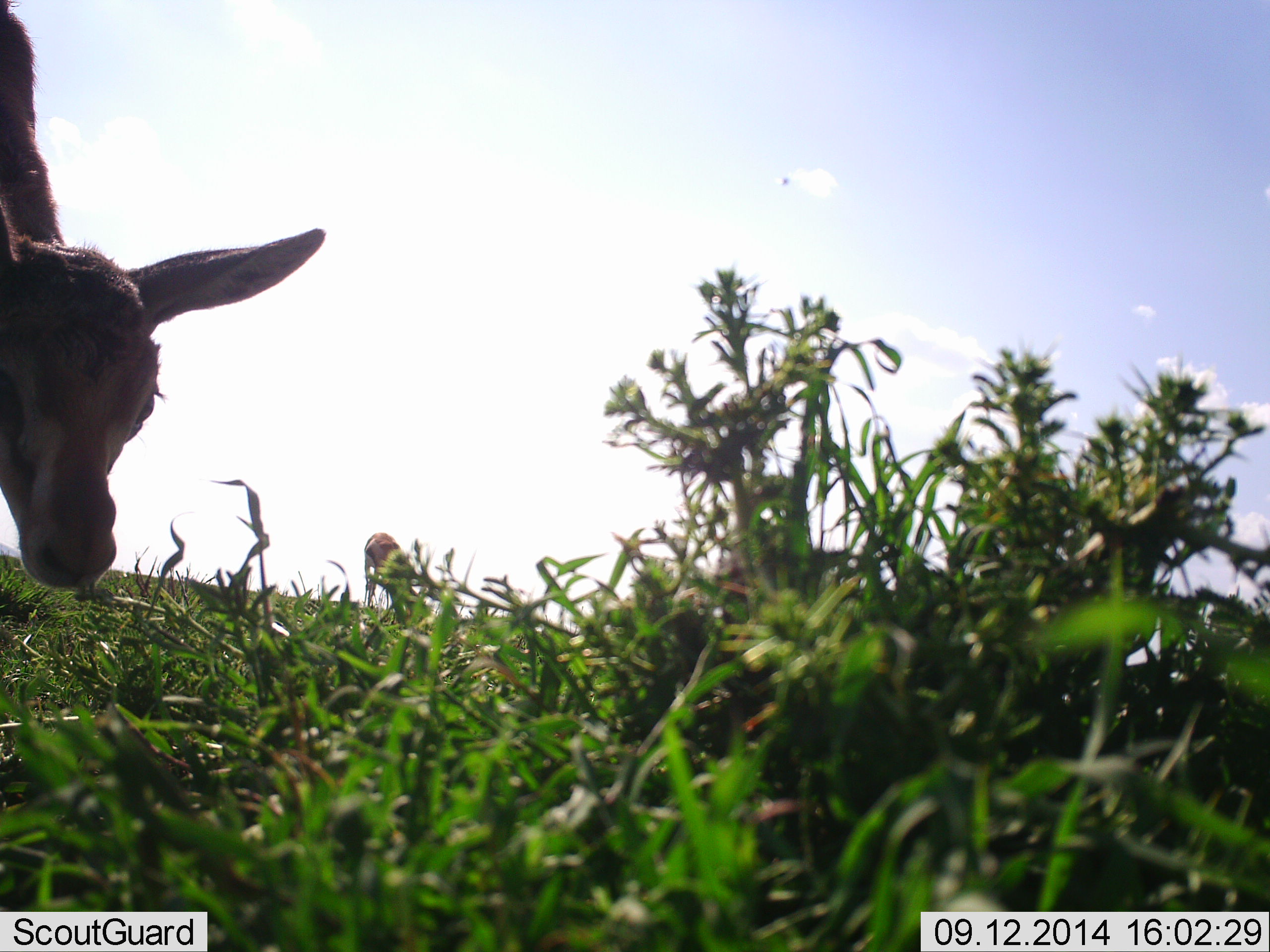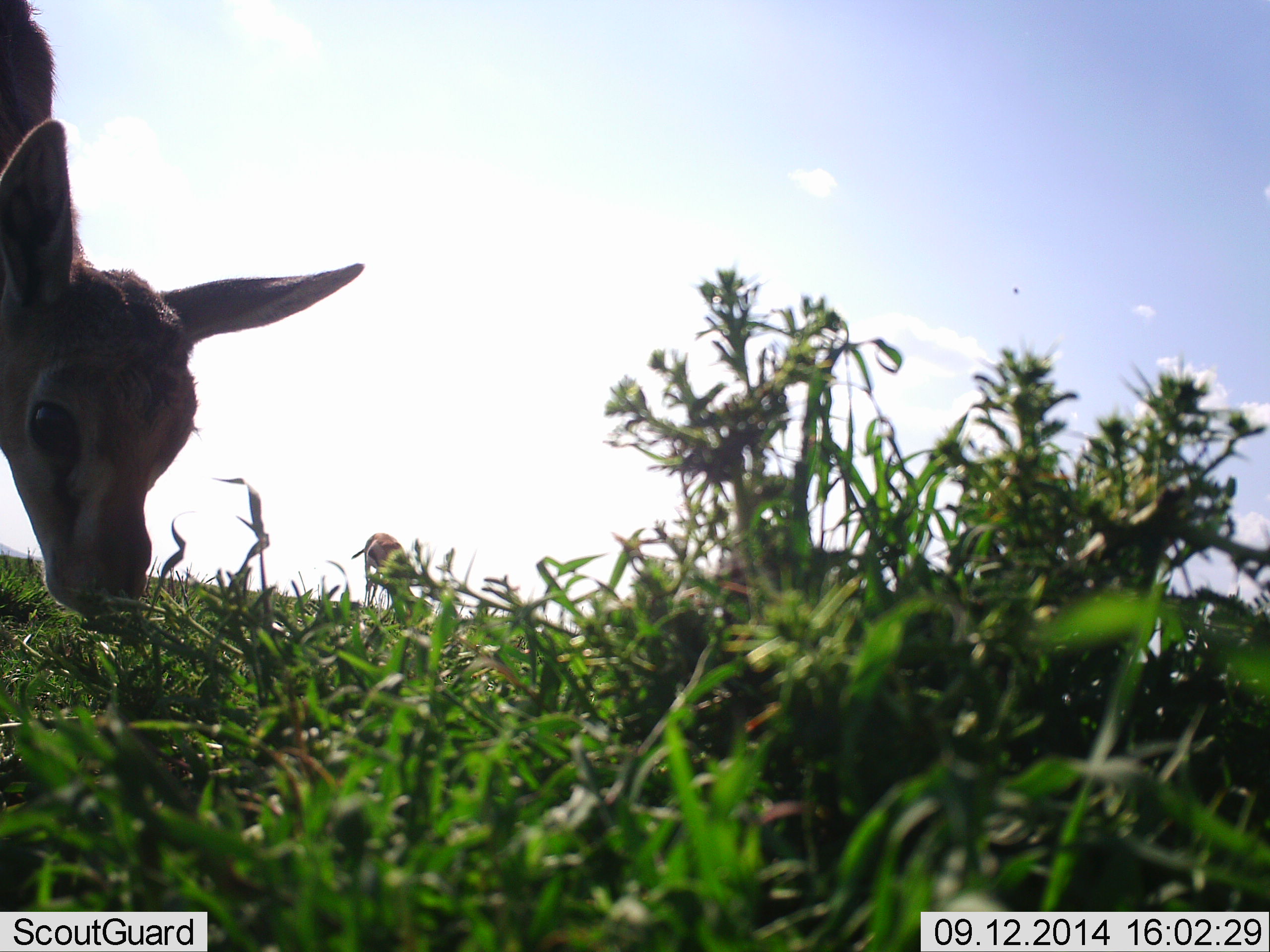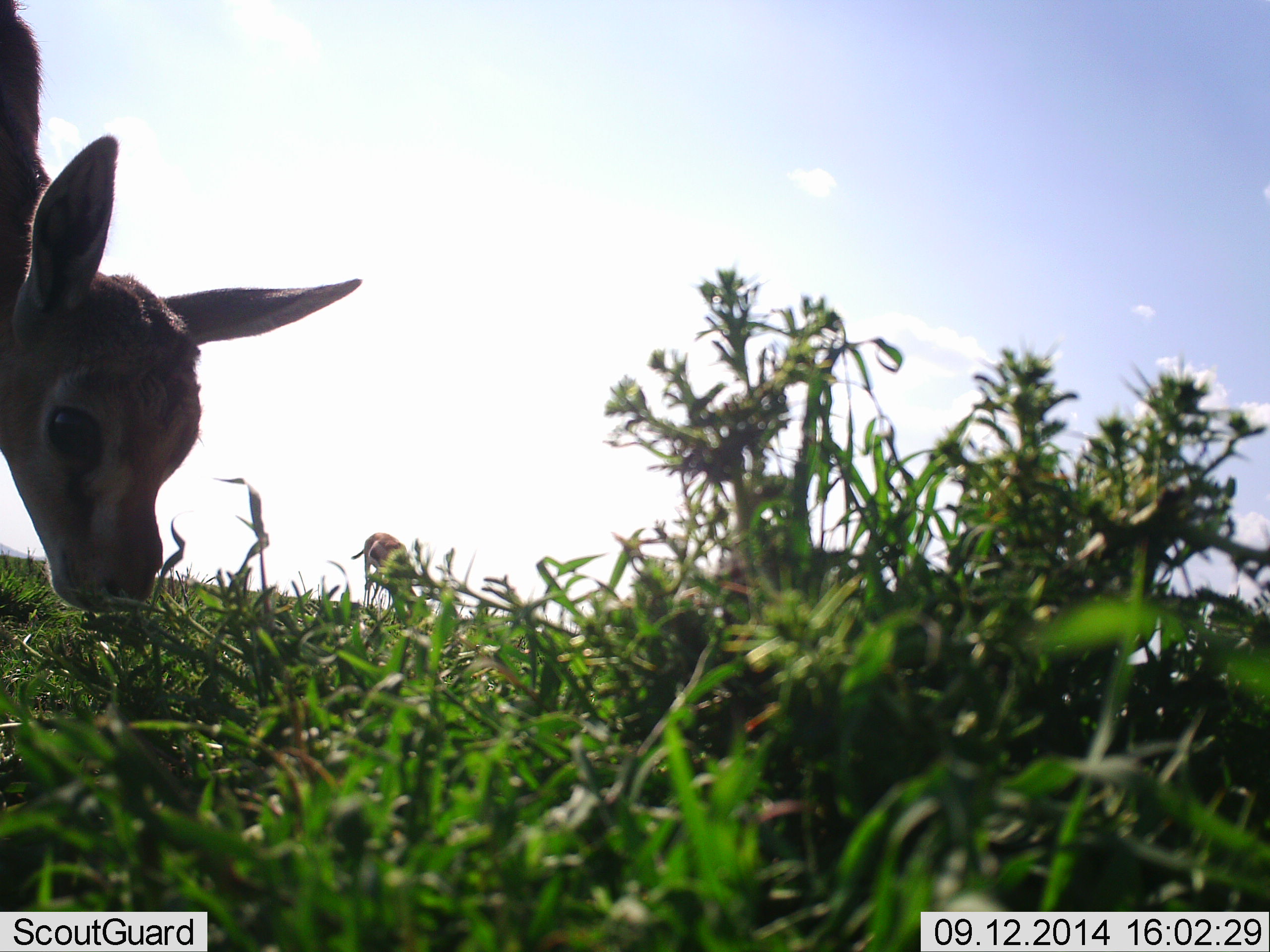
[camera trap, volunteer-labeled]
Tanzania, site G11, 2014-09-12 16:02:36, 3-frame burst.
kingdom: Animalia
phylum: Chordata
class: Mammalia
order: Artiodactyla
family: Bovidae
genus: Eudorcas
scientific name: Eudorcas thomsonii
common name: thomson's gazelle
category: gazellethomsons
Gazellethomsons (thomson's gazelle) (Eudorcas thomsonii), count 2. Behavior (volunteer vote fractions): standing 27%, resting 0%, moving 0%, interacting 0%. Young present (vote fraction): 27%. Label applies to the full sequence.